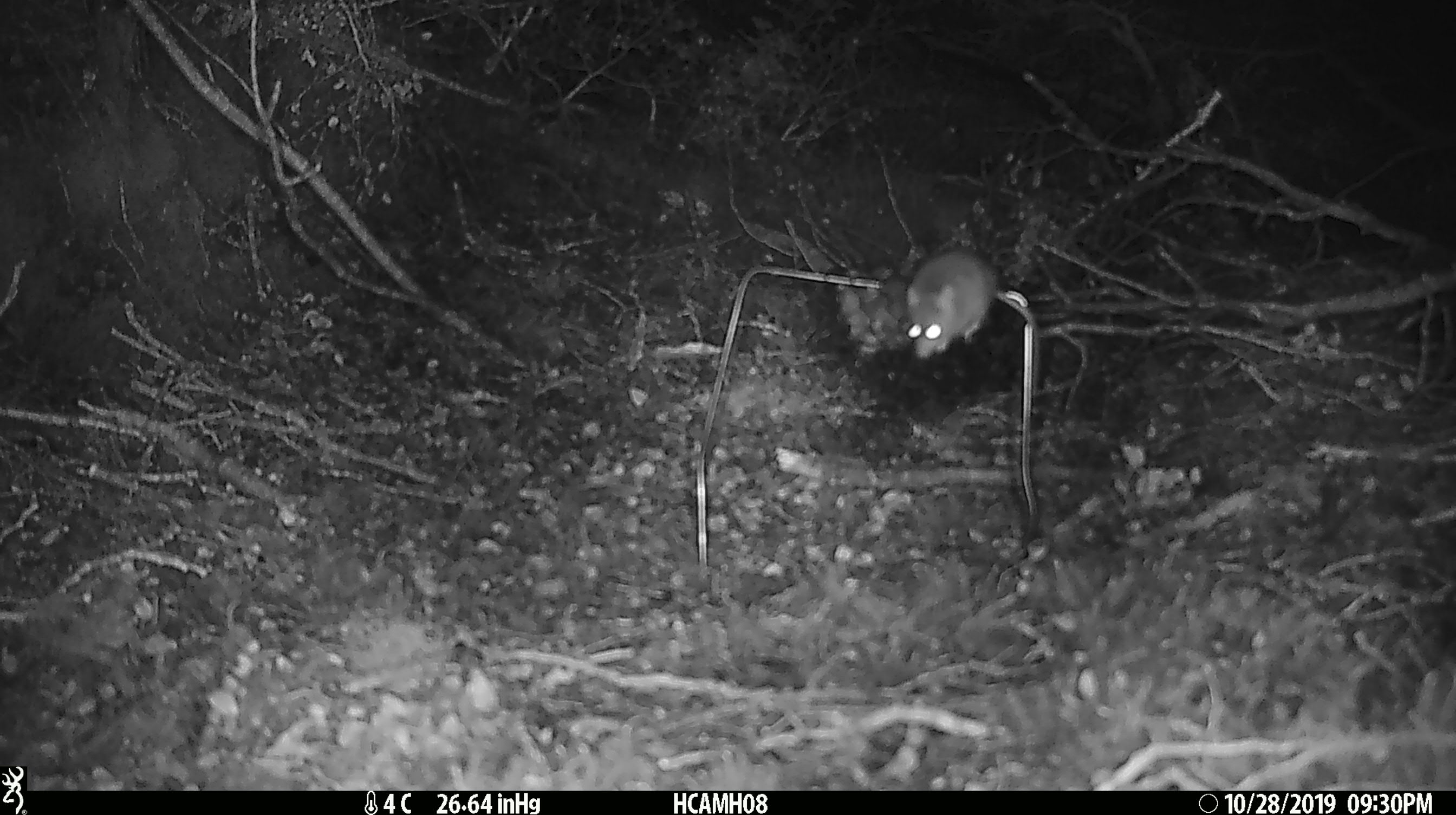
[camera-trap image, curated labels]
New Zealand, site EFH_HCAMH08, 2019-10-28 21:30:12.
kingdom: Animalia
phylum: Chordata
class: Mammalia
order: Rodentia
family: Muridae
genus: Mus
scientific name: Mus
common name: mouse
Mouse (Mus).